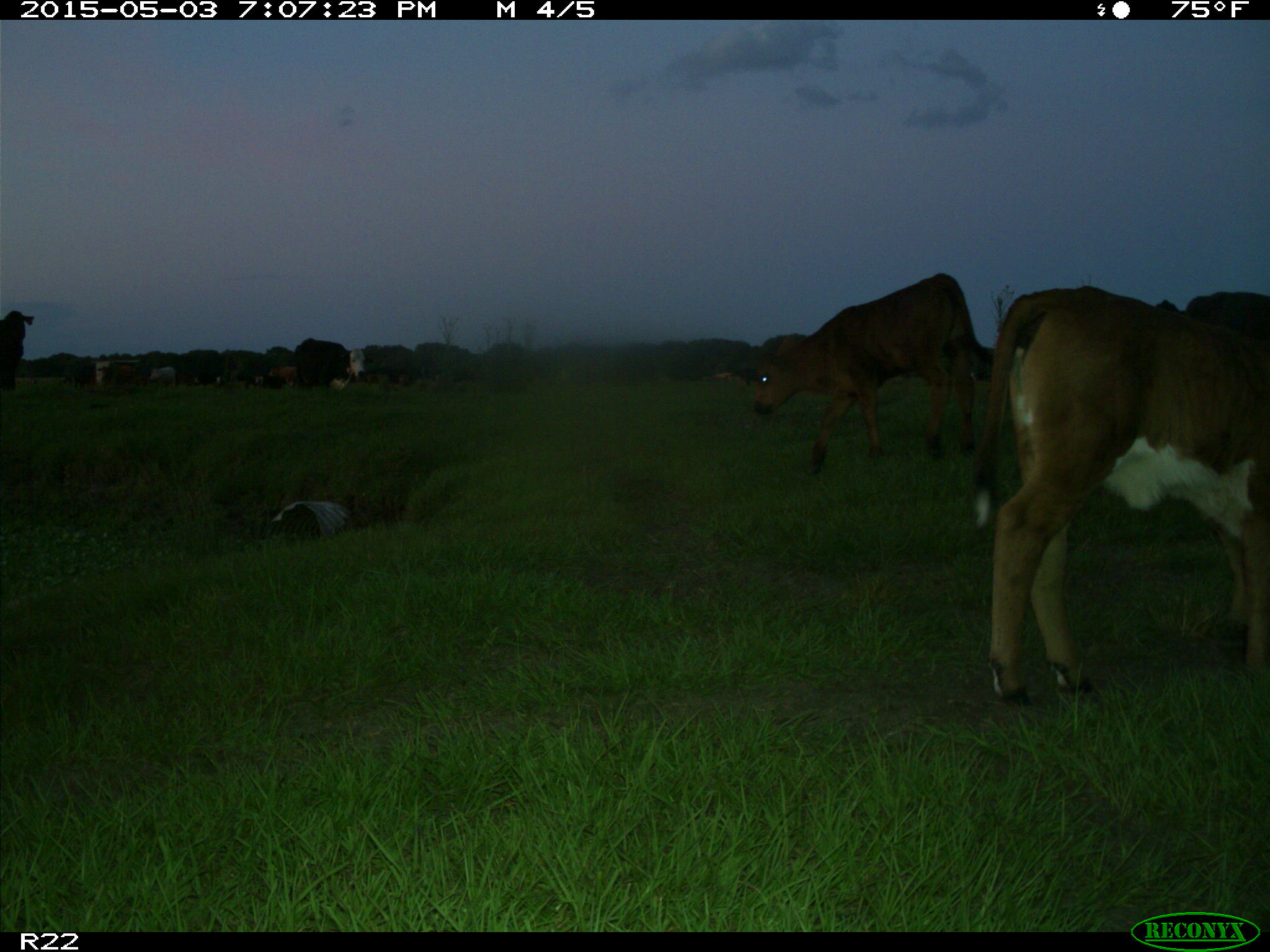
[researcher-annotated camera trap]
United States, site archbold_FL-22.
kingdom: Animalia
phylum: Chordata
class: Mammalia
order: Artiodactyla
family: Bovidae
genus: Bos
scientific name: Bos taurus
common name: domestic cow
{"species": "Bos taurus (domestic cow)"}